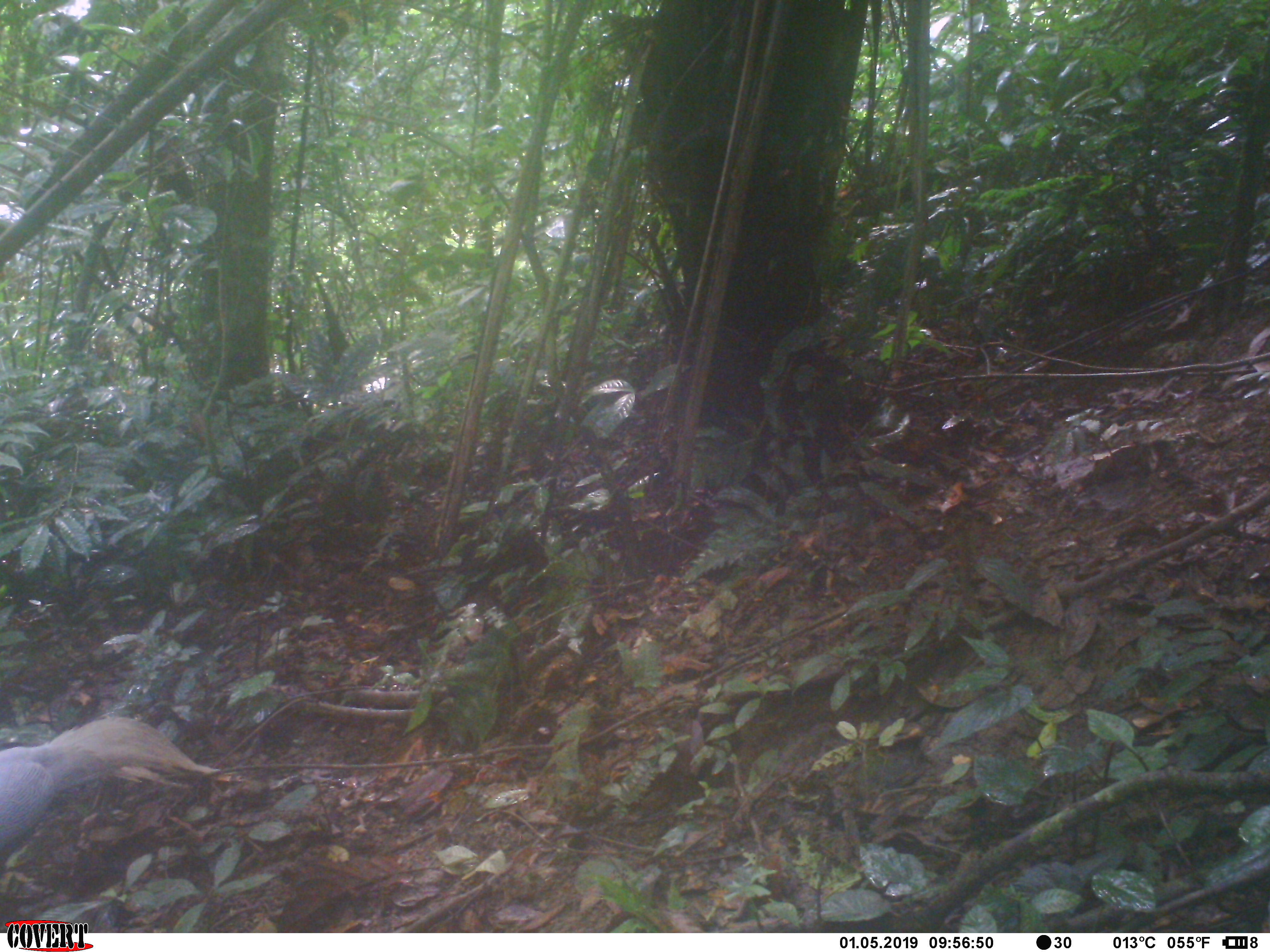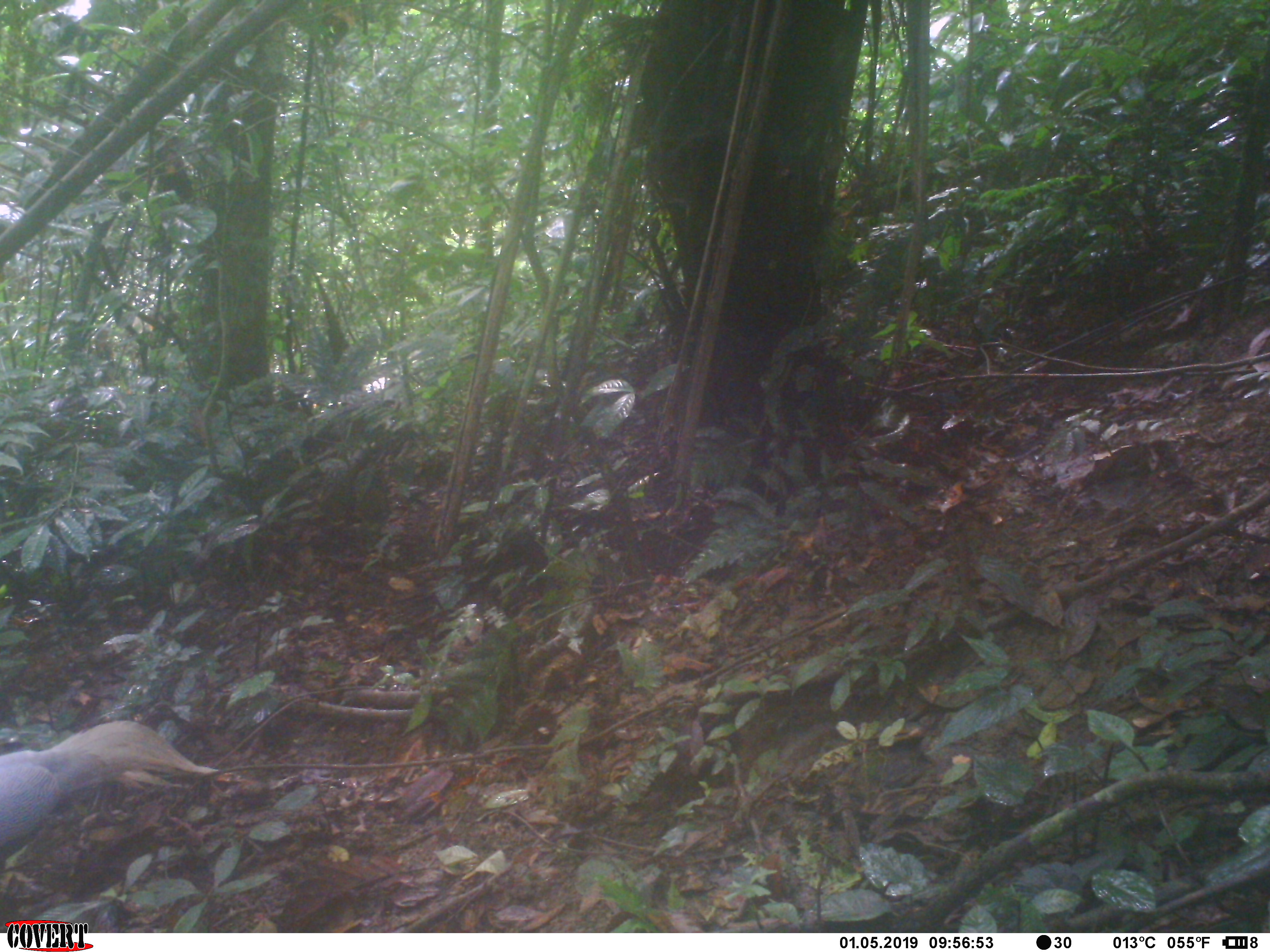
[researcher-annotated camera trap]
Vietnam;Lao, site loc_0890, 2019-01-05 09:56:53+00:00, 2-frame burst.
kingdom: Animalia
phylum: Chordata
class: Aves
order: Galliformes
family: Phasianidae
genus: Lophura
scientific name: Lophura nycthemera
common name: silver pheasant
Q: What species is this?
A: Silver pheasant (Lophura nycthemera).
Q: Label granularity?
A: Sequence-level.